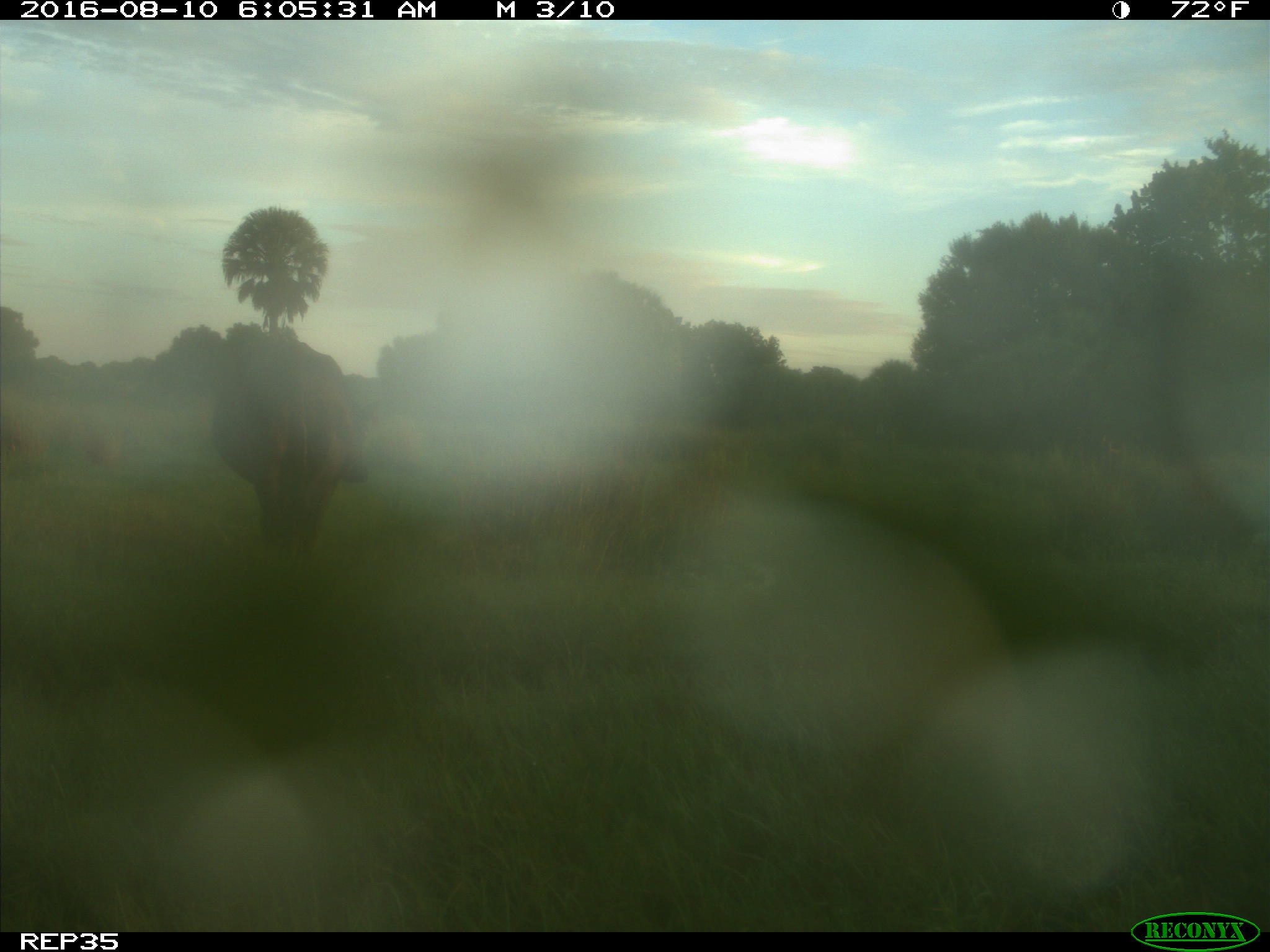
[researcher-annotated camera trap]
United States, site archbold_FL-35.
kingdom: Animalia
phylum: Chordata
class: Mammalia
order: Artiodactyla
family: Bovidae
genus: Bos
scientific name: Bos taurus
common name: domestic cow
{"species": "Bos taurus (domestic cow)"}